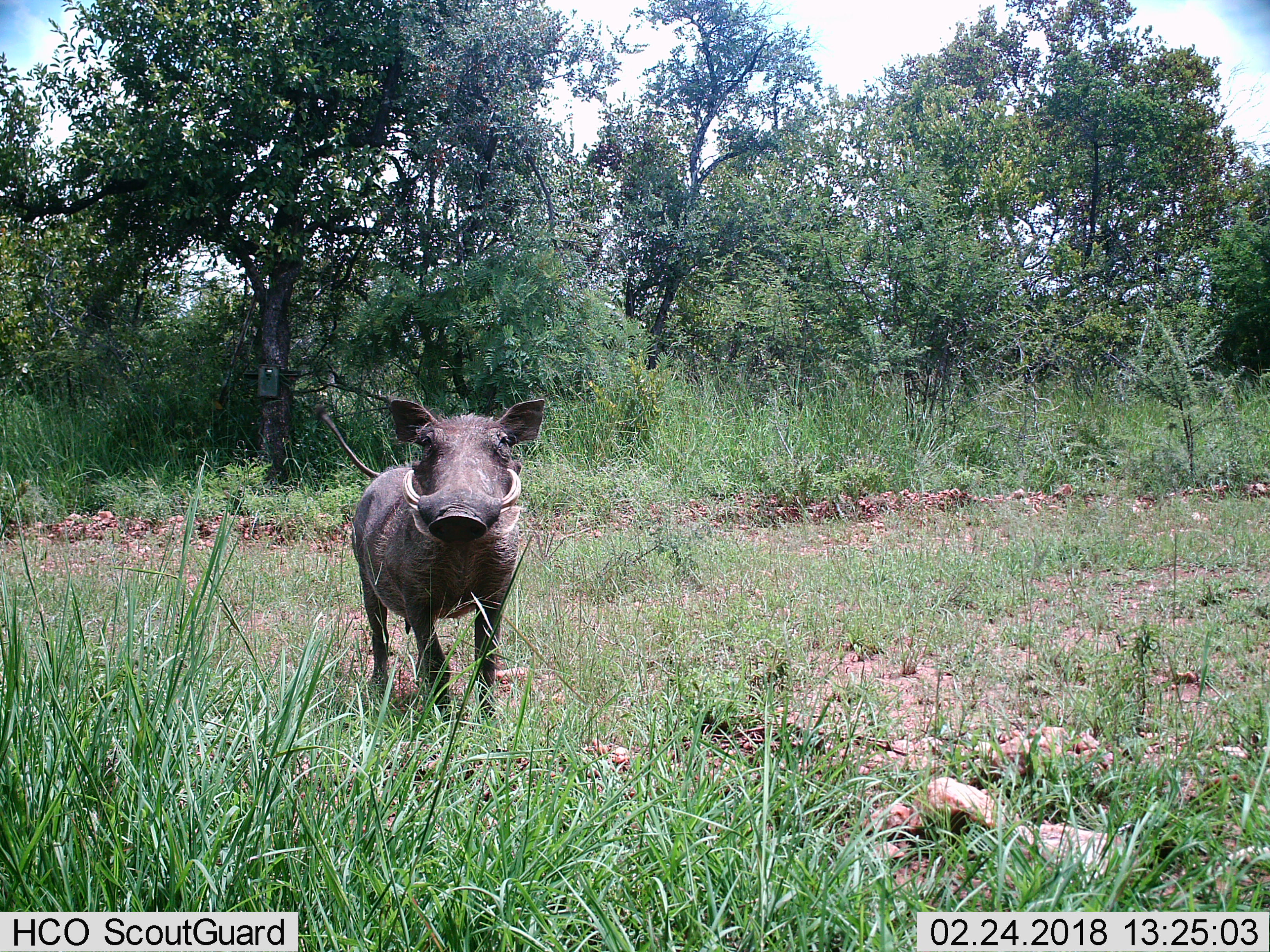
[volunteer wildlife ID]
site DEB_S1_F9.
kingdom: Animalia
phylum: Chordata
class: Mammalia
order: Artiodactyla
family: Suidae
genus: Phacochoerus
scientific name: Phacochoerus africanus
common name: warthog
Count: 1.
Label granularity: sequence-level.